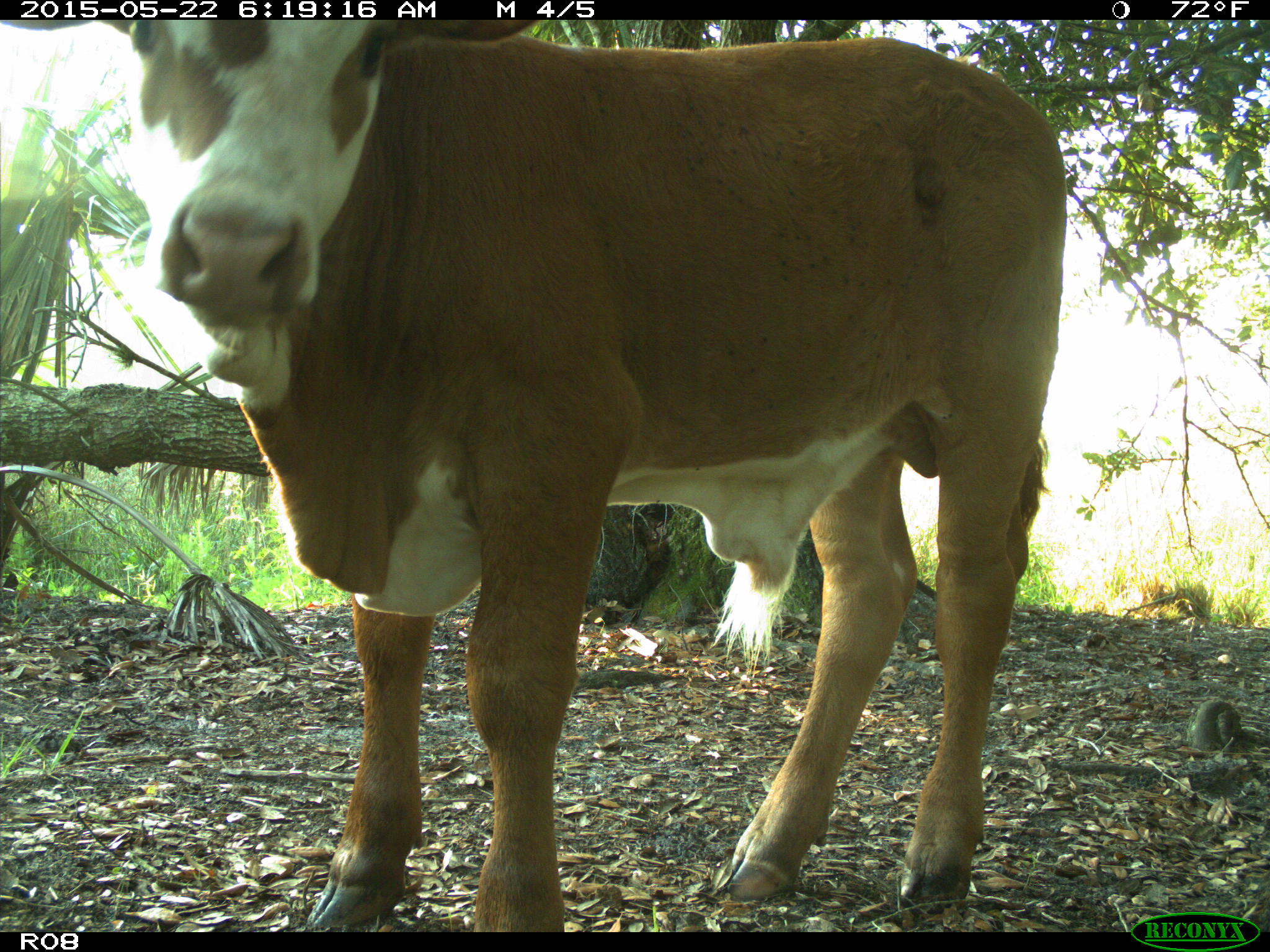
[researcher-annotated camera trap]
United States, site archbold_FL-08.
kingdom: Animalia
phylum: Chordata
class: Mammalia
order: Artiodactyla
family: Bovidae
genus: Bos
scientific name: Bos taurus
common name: domestic cow